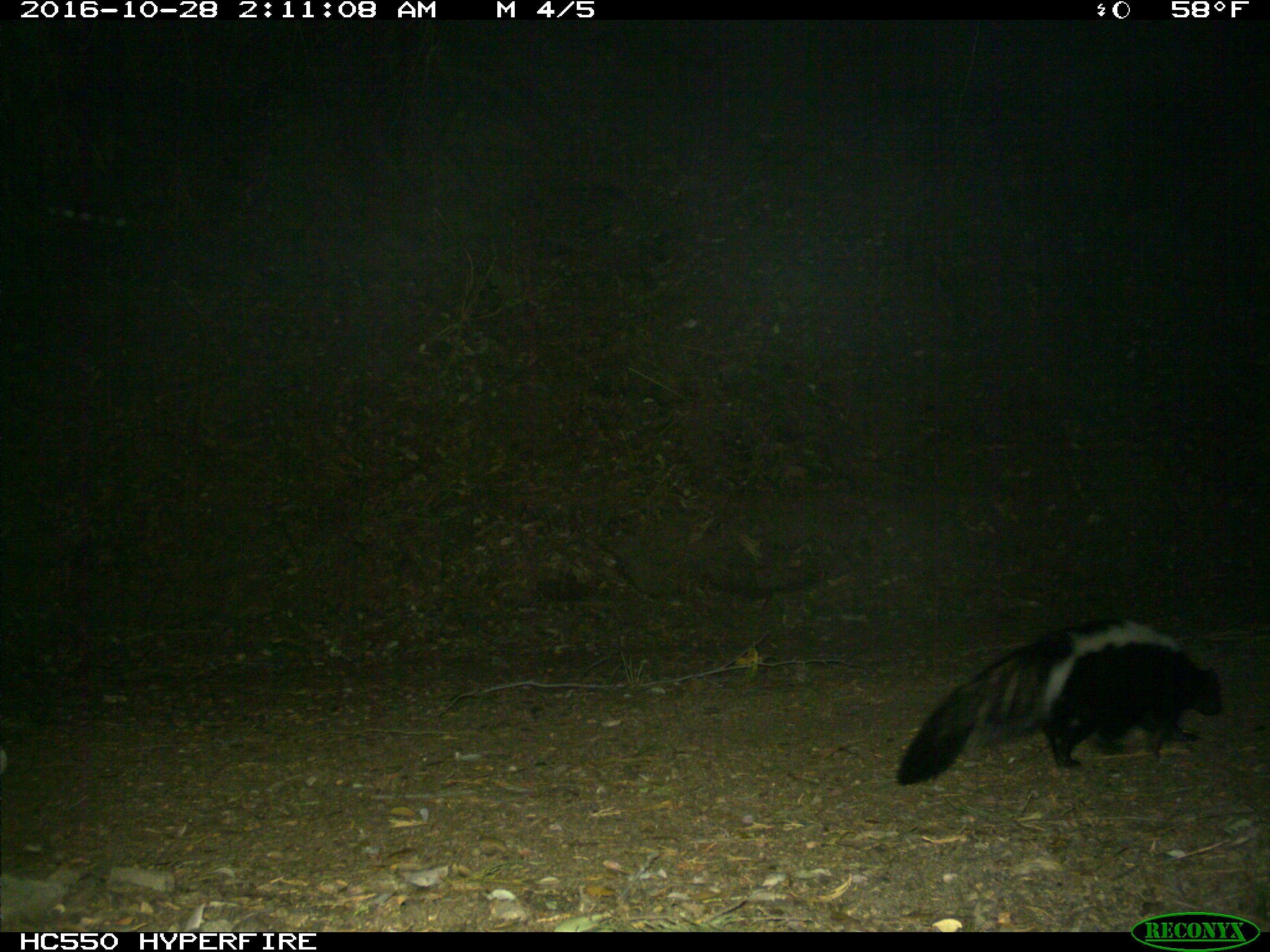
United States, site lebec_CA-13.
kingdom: Animalia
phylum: Chordata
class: Mammalia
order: Carnivora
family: Mephitidae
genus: Mephitis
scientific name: Mephitis mephitis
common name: striped skunk